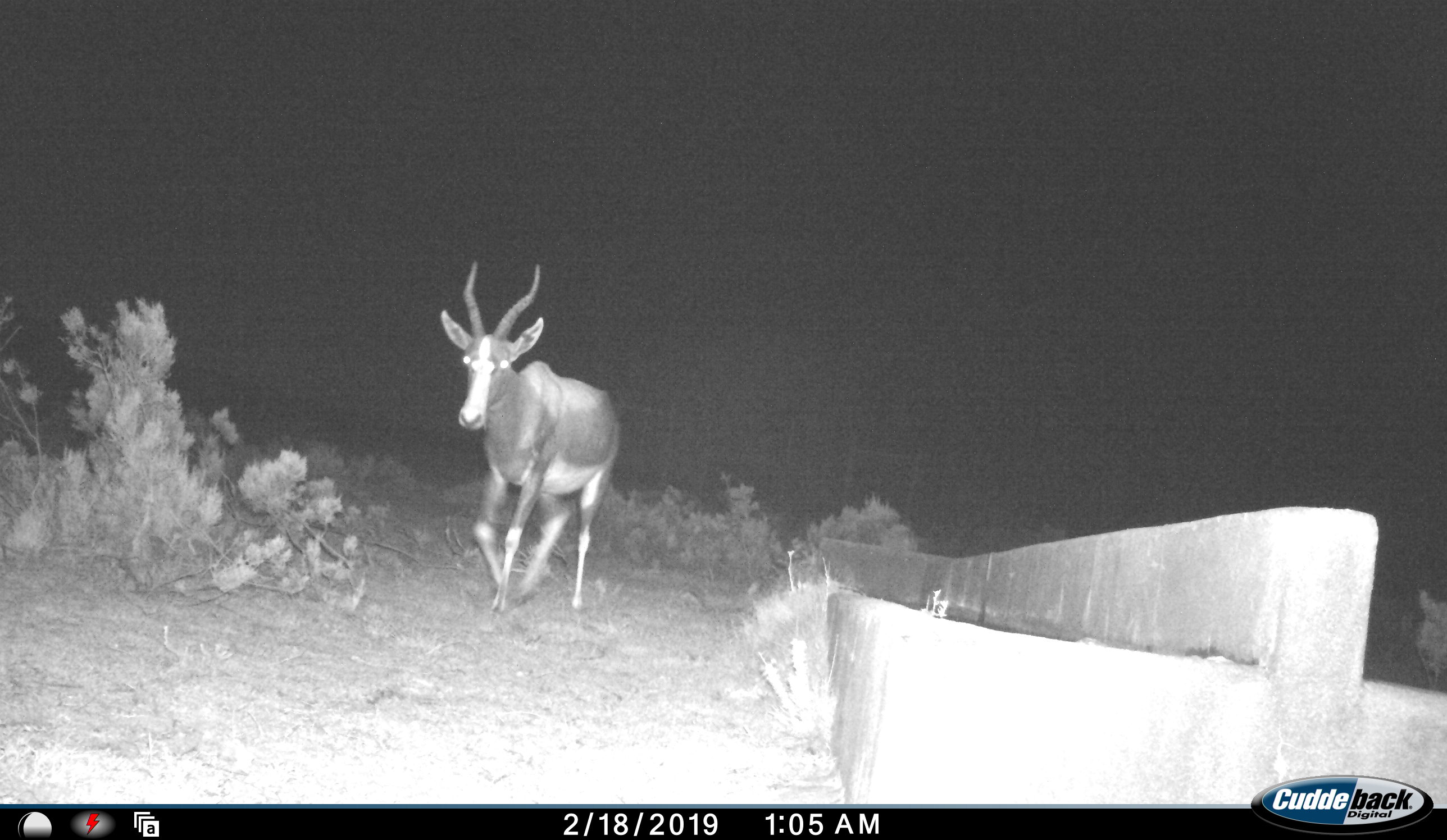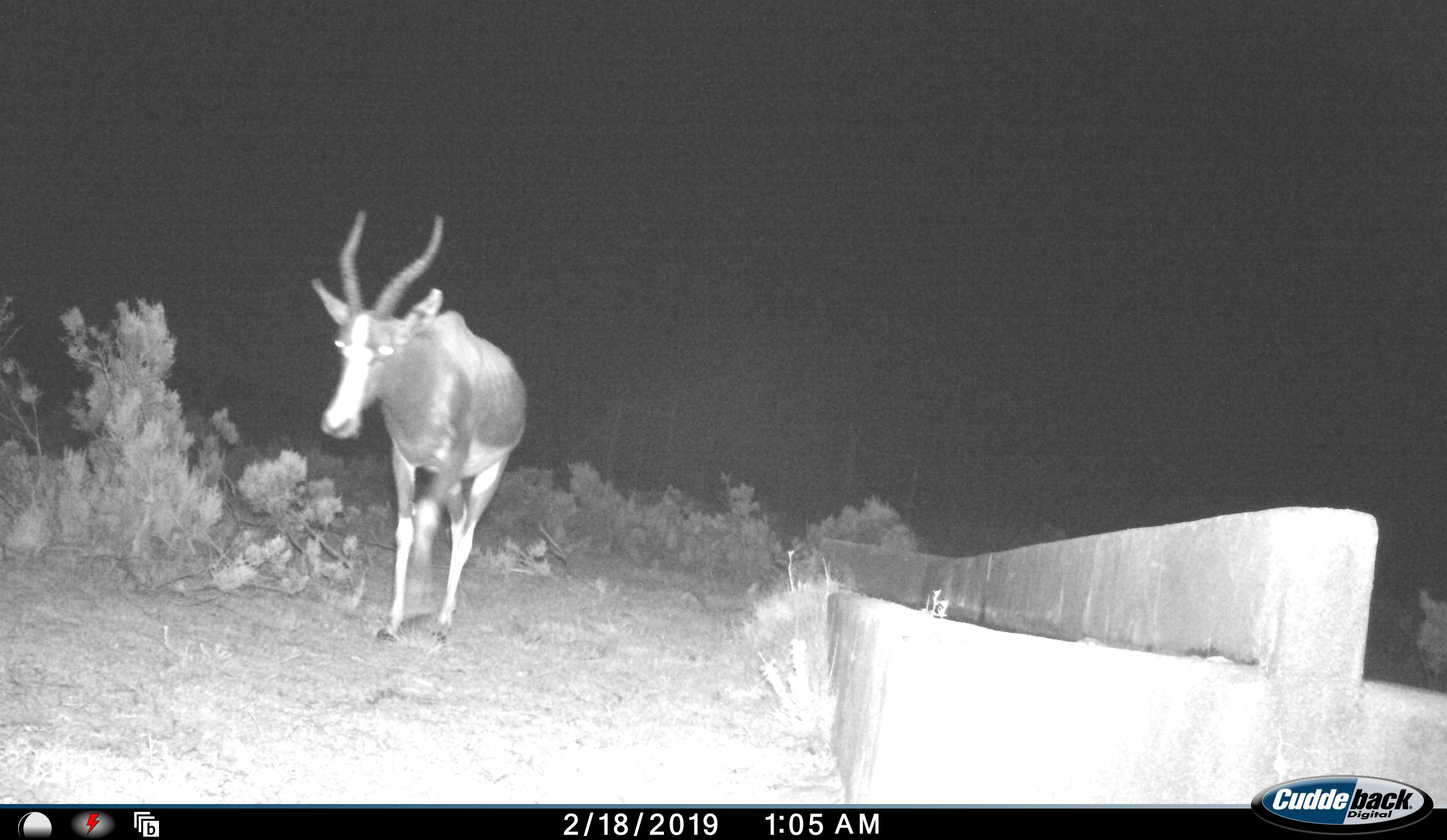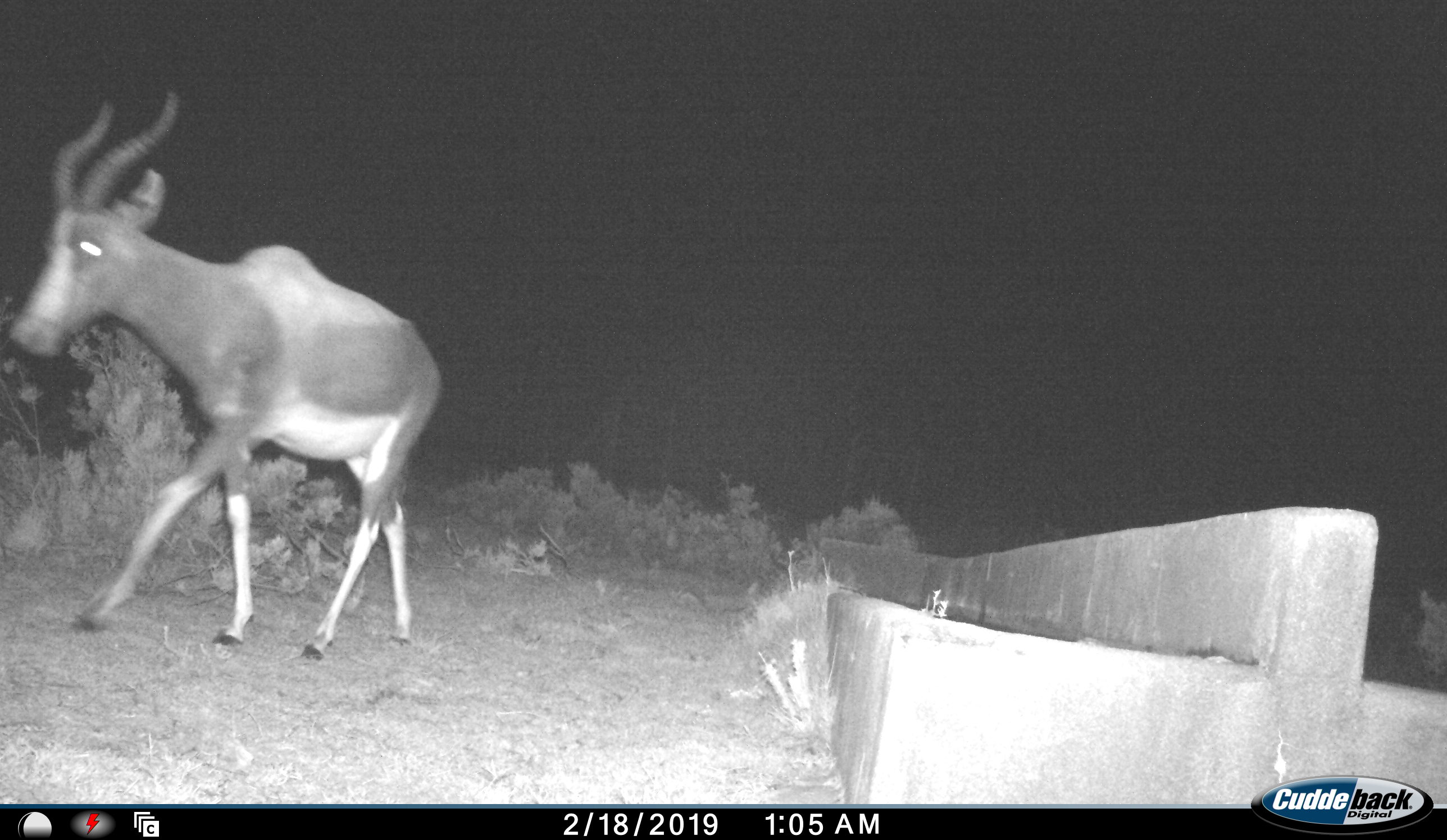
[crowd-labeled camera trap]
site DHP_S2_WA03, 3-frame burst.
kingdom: Animalia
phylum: Chordata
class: Mammalia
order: Artiodactyla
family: Bovidae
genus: Damaliscus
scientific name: Damaliscus pygargus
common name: bontebok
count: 1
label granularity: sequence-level